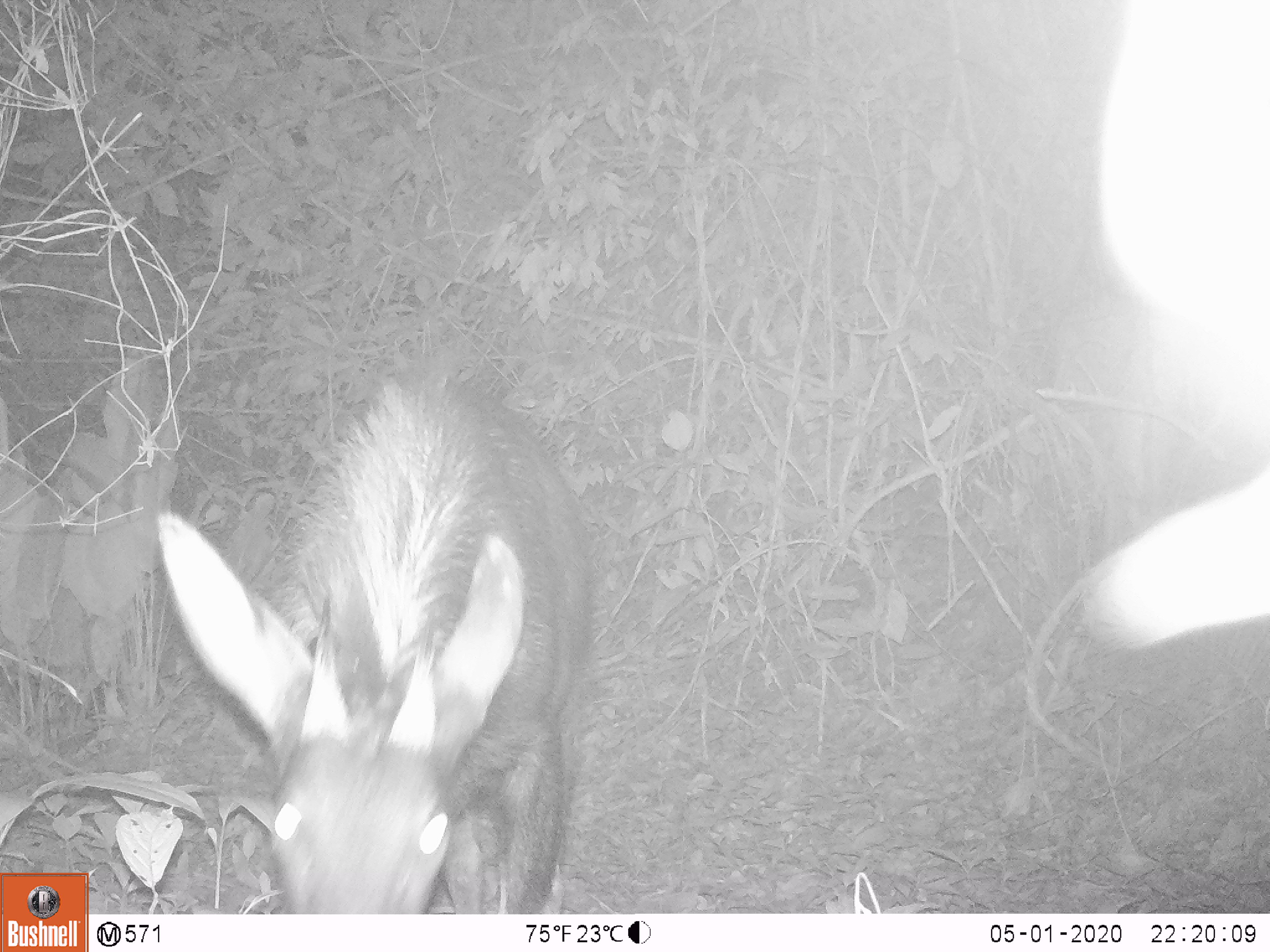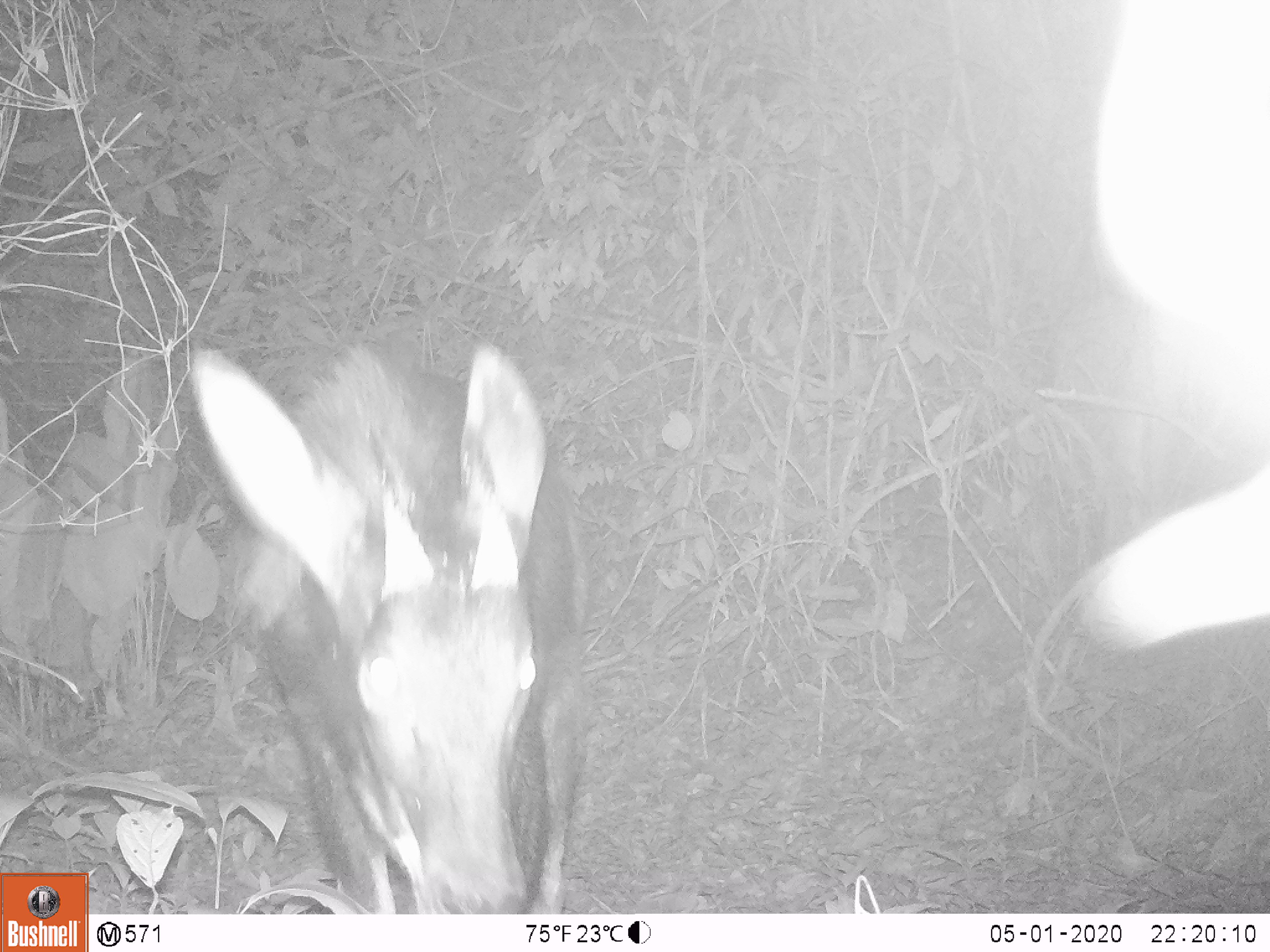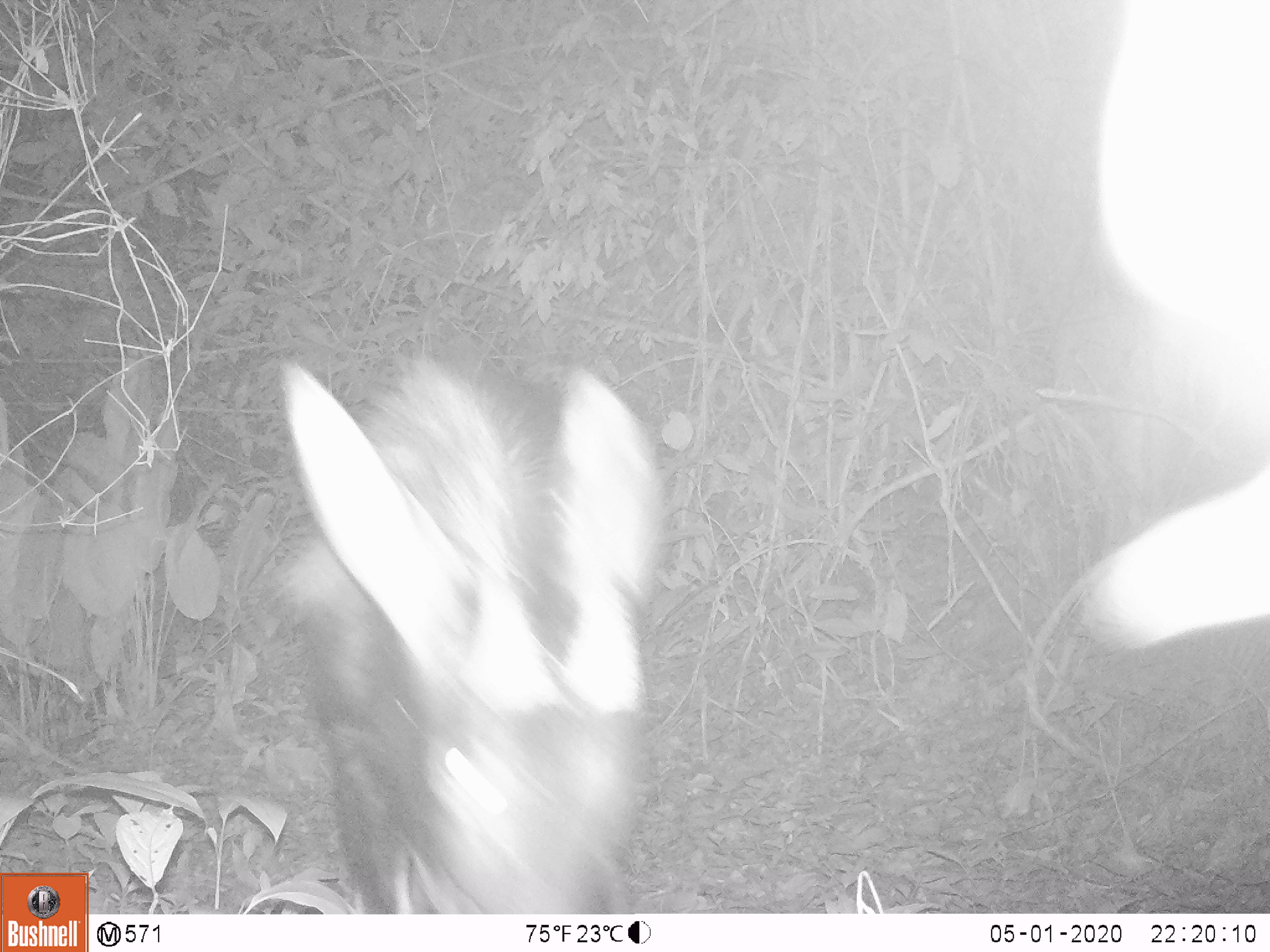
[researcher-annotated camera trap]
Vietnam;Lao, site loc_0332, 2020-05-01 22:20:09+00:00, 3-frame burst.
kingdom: Animalia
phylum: Chordata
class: Mammalia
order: Artiodactyla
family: Bovidae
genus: Capricornis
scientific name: Capricornis sumatraensis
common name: chinese serow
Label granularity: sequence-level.